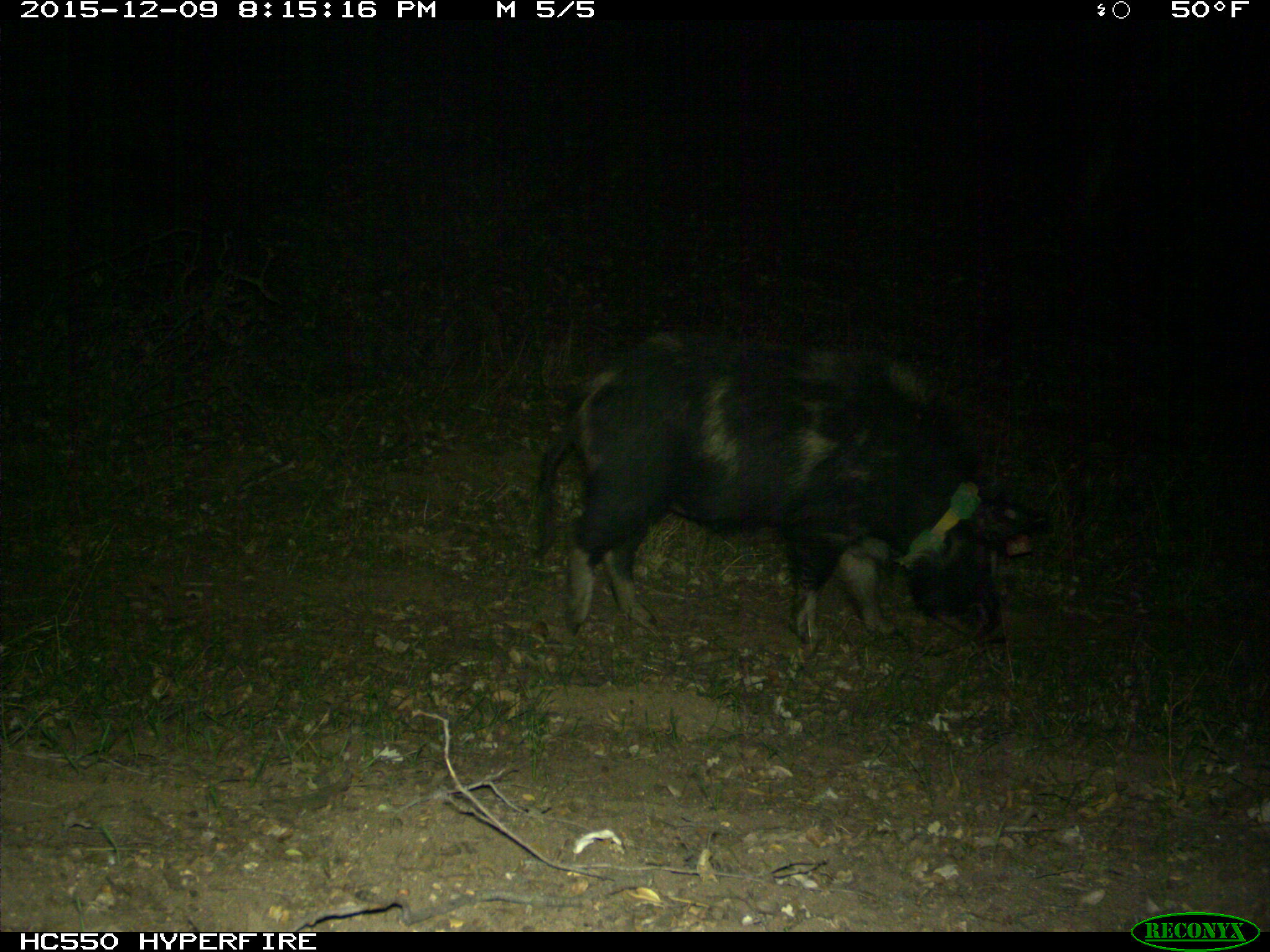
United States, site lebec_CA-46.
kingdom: Animalia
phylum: Chordata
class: Mammalia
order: Artiodactyla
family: Suidae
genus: Sus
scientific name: Sus scrofa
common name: wild boar